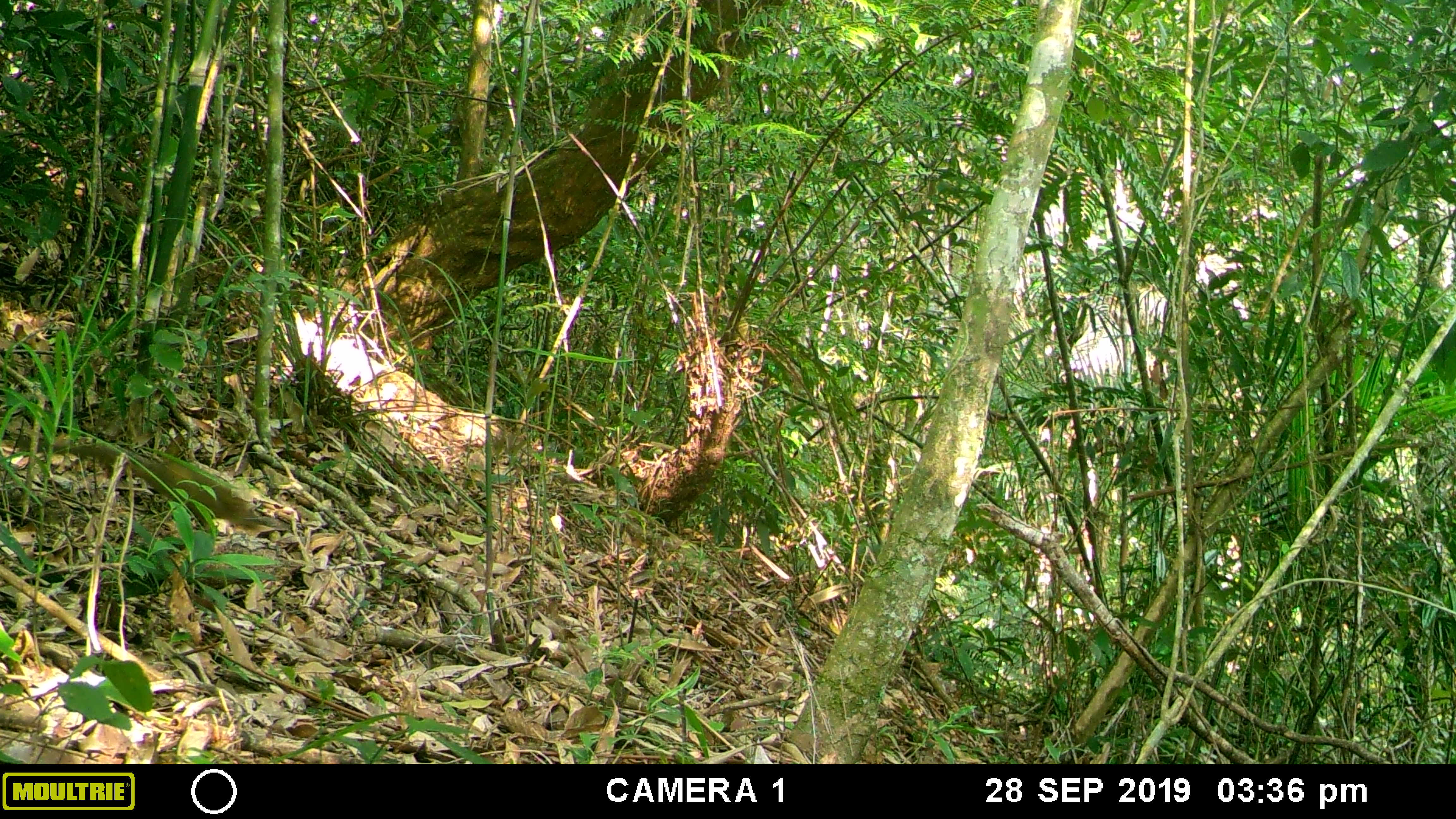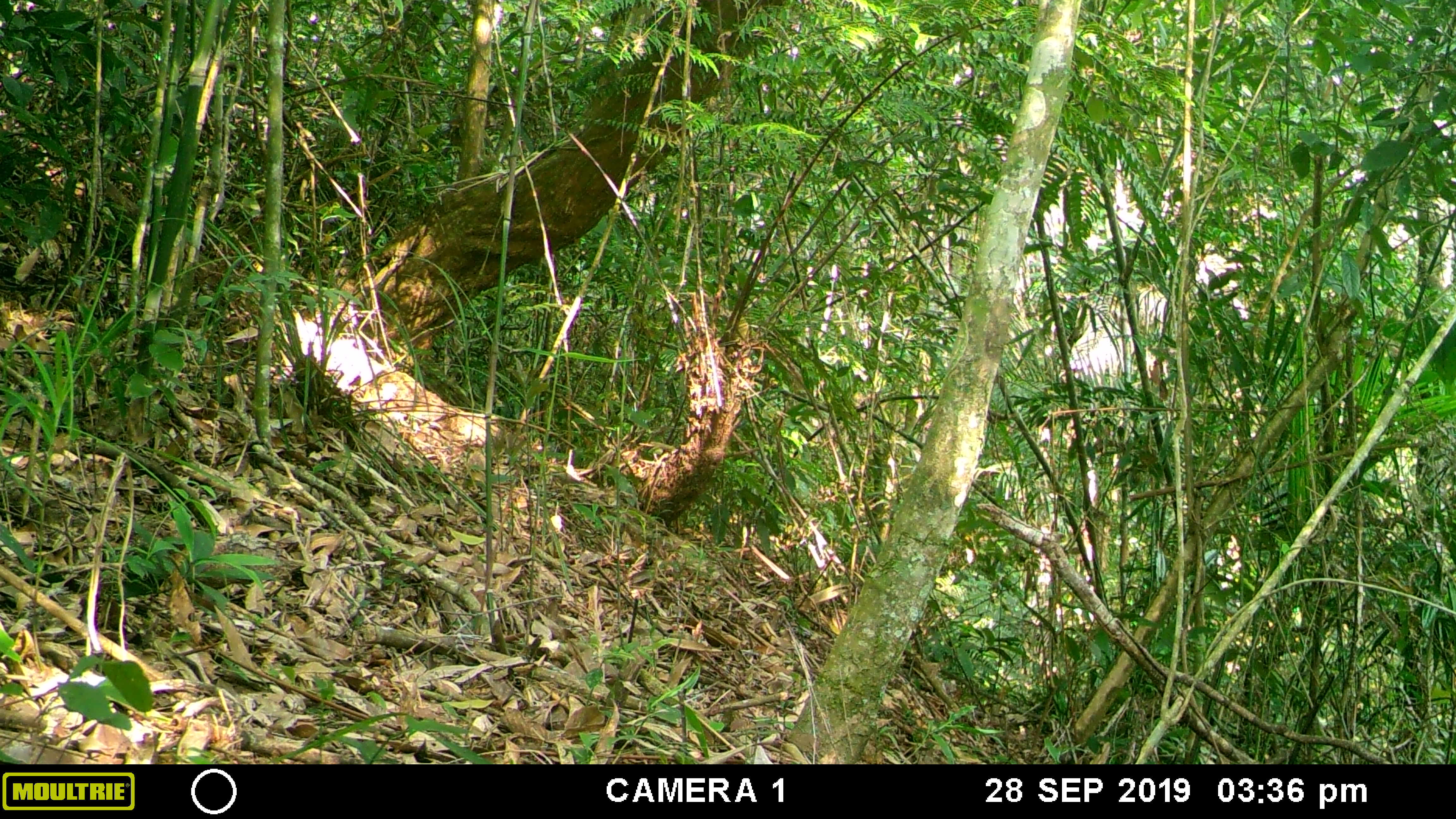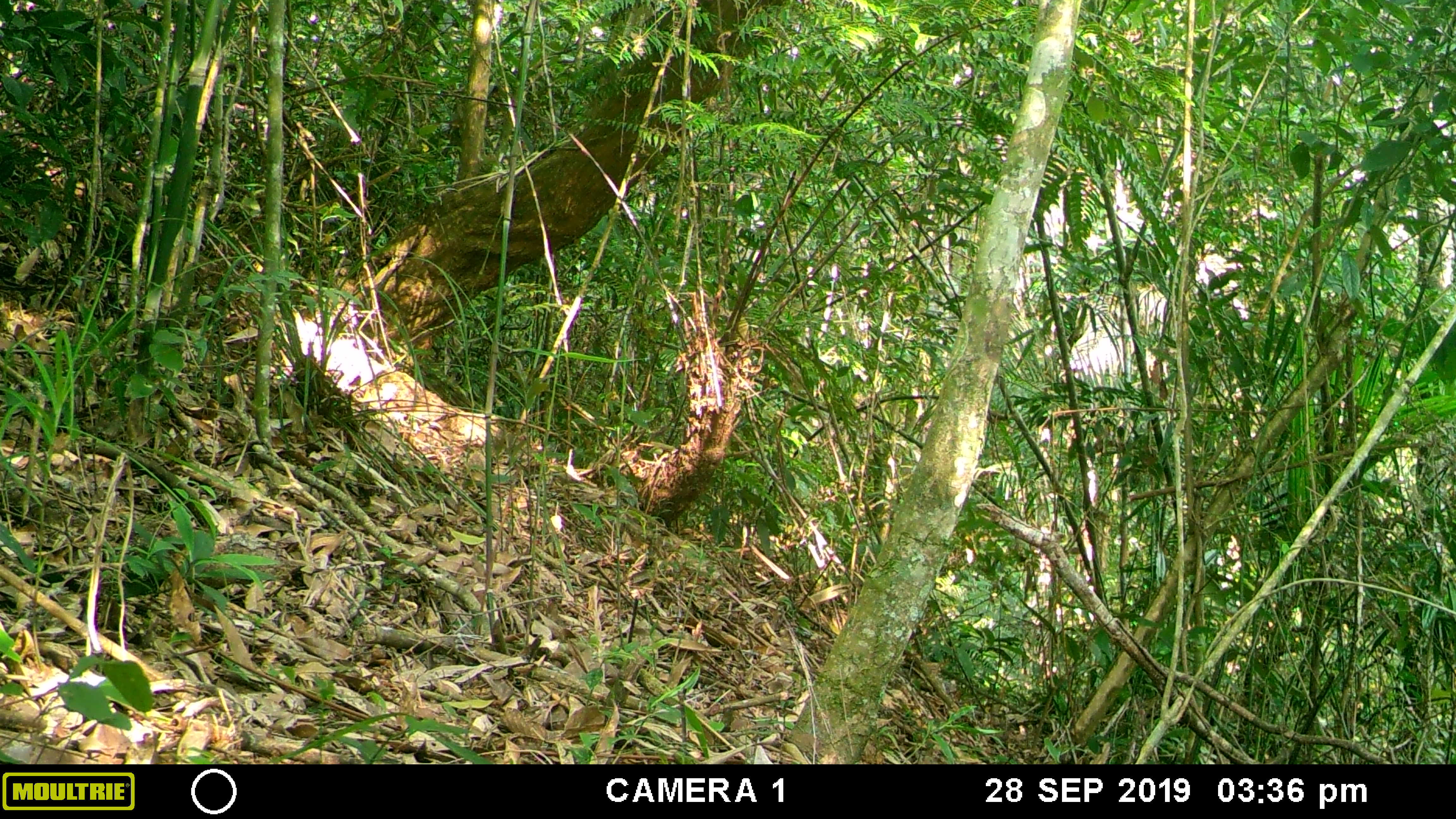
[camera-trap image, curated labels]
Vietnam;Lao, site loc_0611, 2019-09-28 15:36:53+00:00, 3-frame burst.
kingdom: Animalia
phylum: Chordata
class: Mammalia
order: Scandentia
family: Tupaiidae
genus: Tupaia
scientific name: Tupaia belangeri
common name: northern treeshrew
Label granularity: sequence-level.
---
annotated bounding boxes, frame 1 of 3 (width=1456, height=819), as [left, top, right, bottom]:
northern treeshrew: [17, 438, 260, 534]